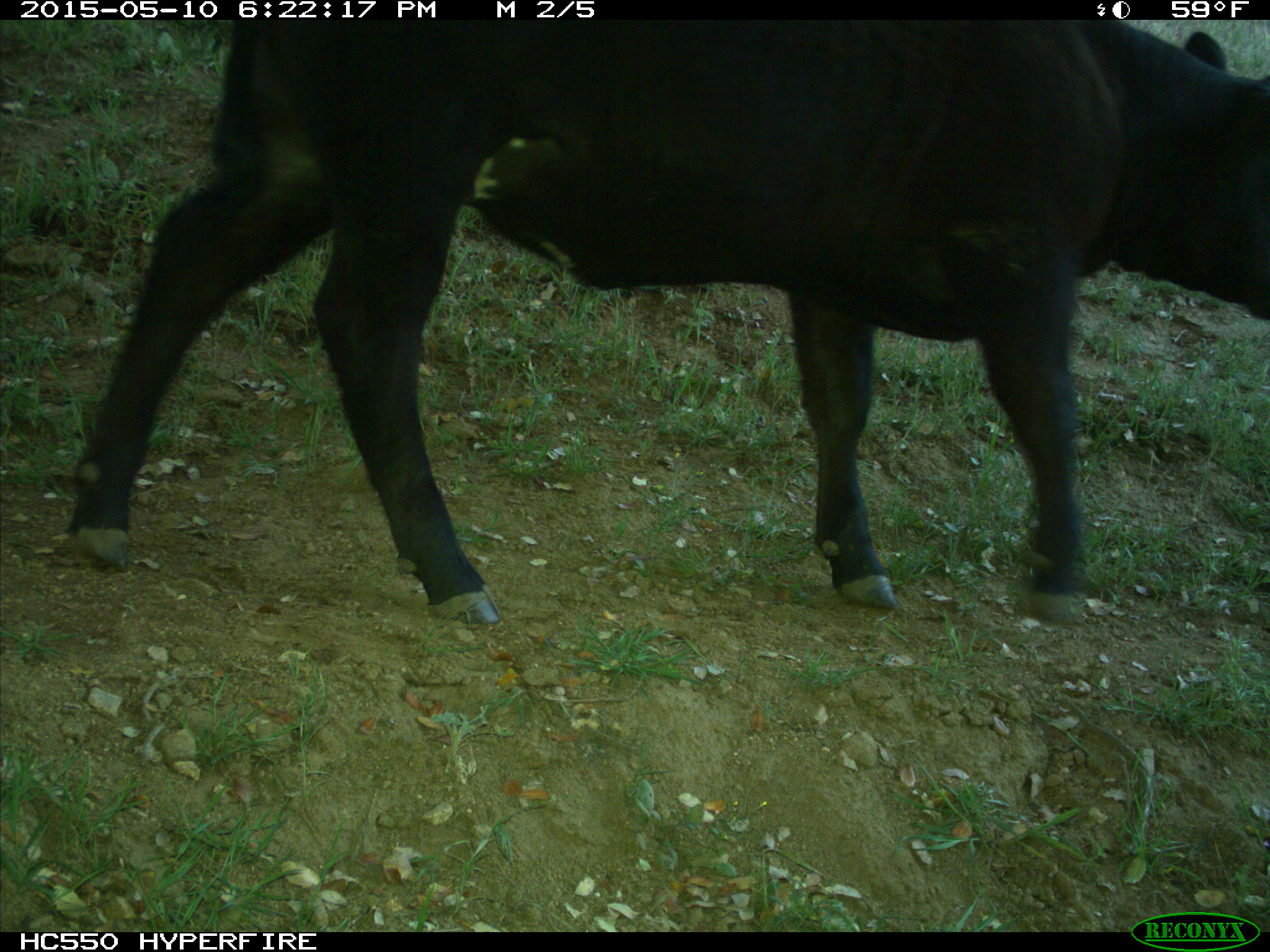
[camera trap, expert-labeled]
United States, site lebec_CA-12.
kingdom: Animalia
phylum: Chordata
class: Mammalia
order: Artiodactyla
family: Bovidae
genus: Bos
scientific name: Bos taurus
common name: domestic cow